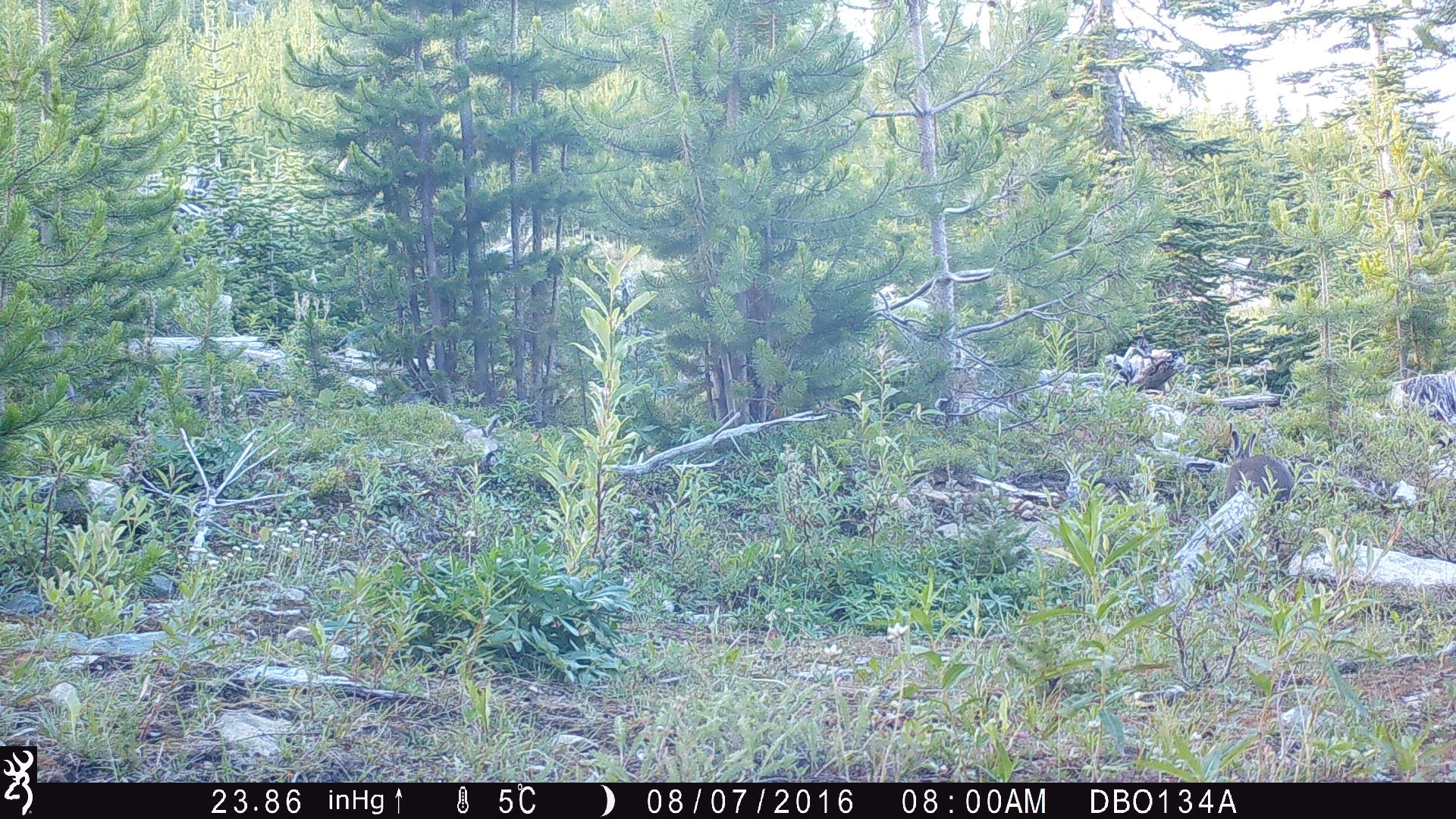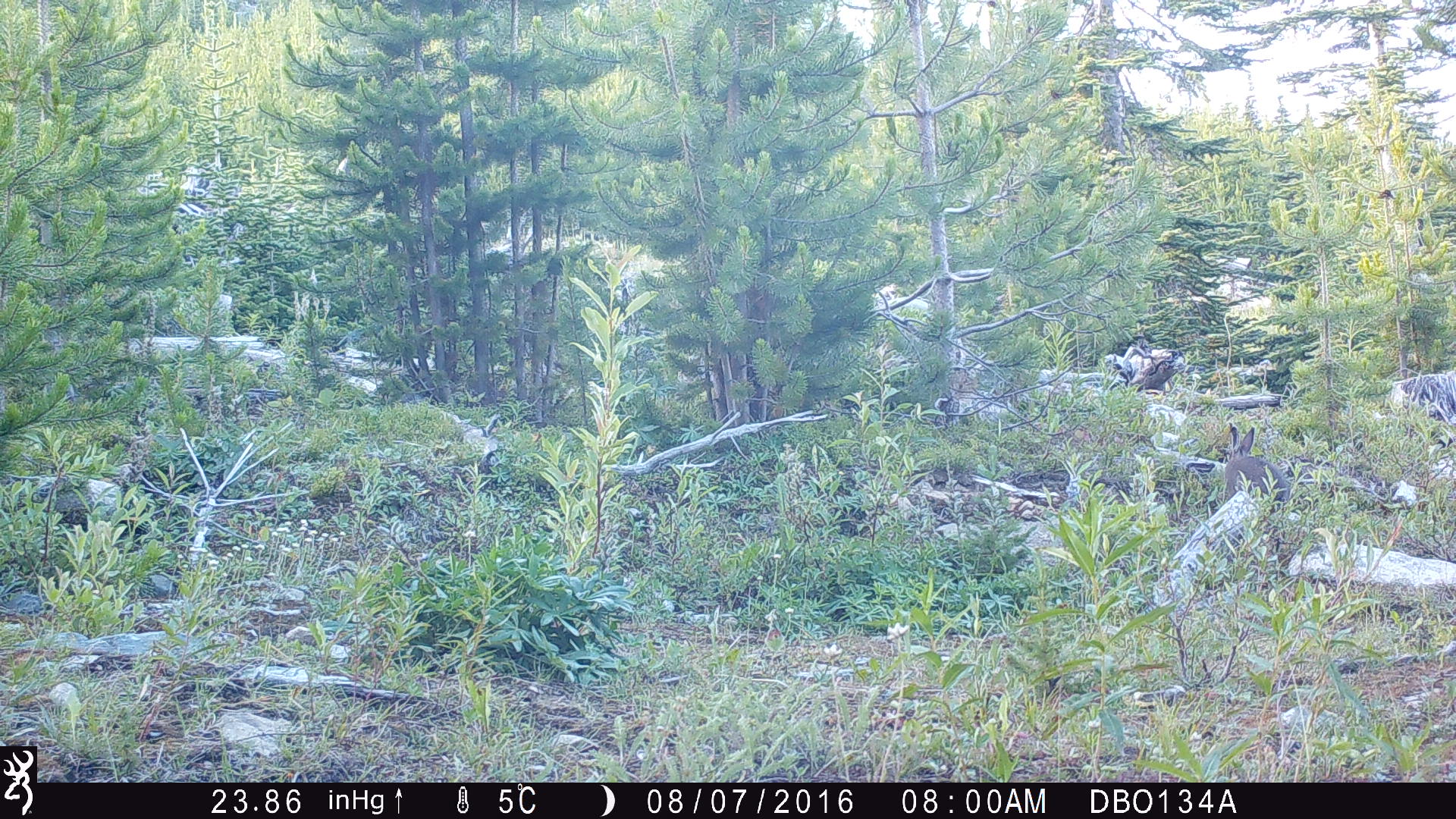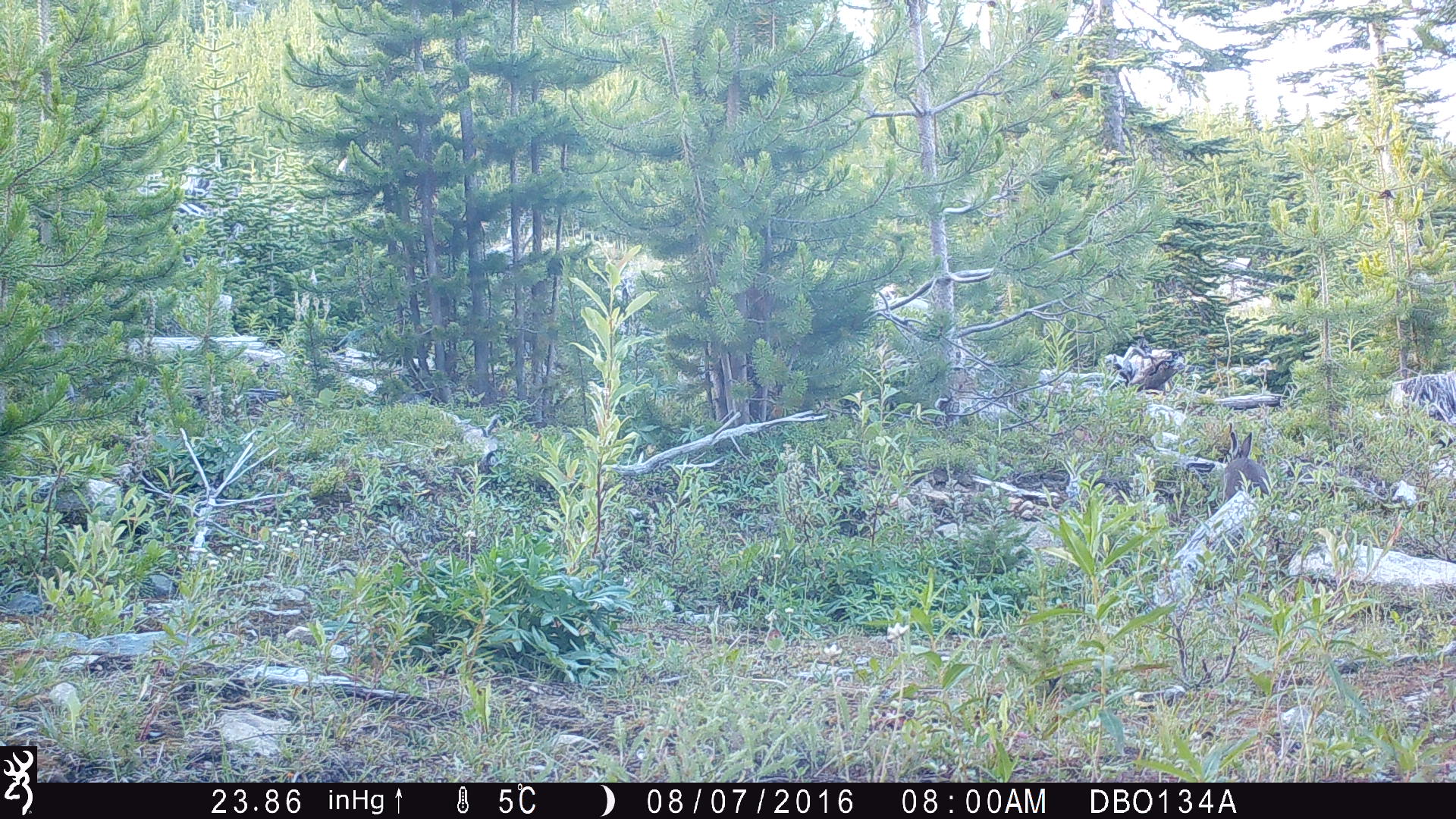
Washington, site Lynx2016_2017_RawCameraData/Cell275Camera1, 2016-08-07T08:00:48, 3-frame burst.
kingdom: Animalia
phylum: Chordata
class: Mammalia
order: Lagomorpha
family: Leporidae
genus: Lepus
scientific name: Lepus americanus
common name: snowshoe hare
Lepus americanus (snowshoe hare). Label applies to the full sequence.